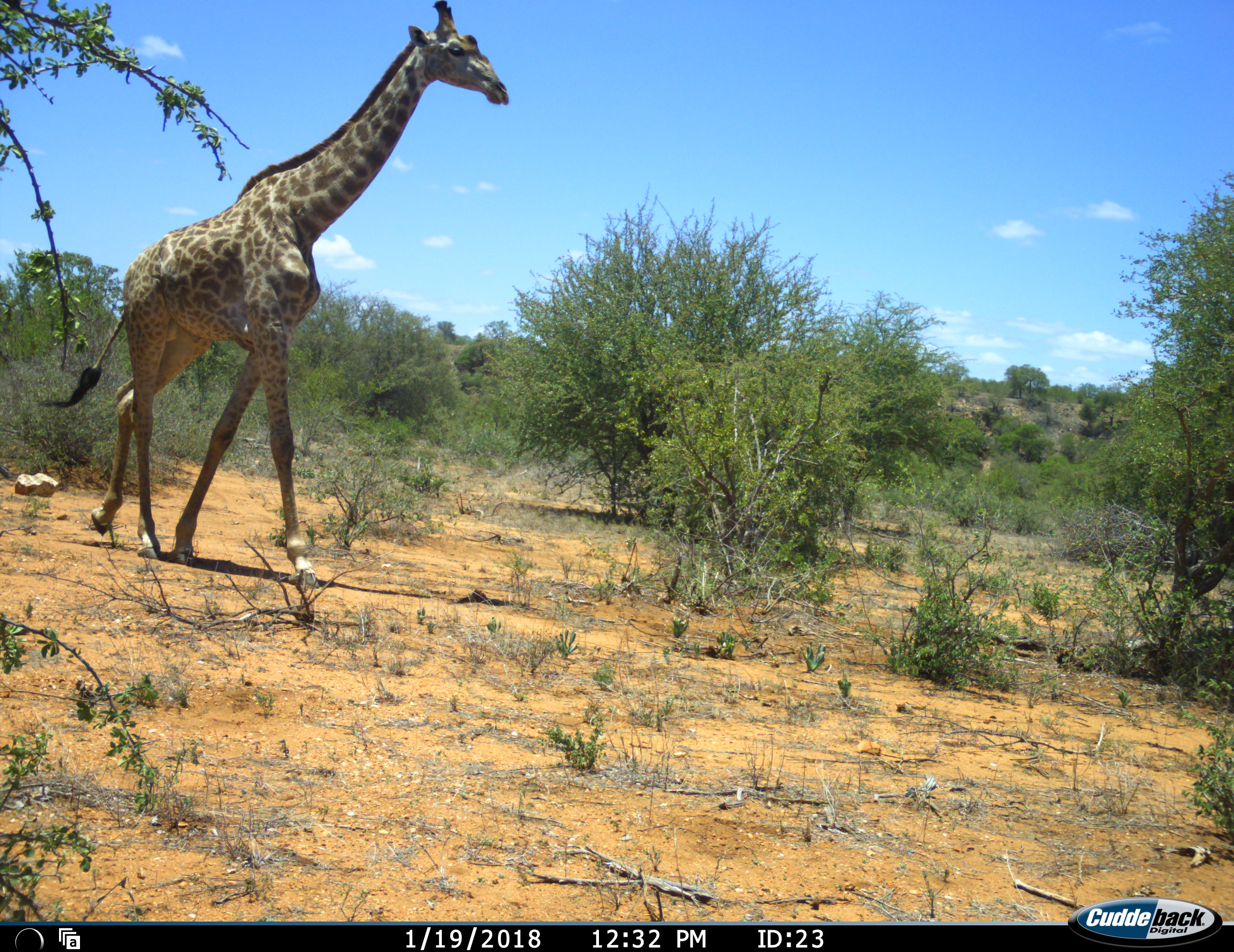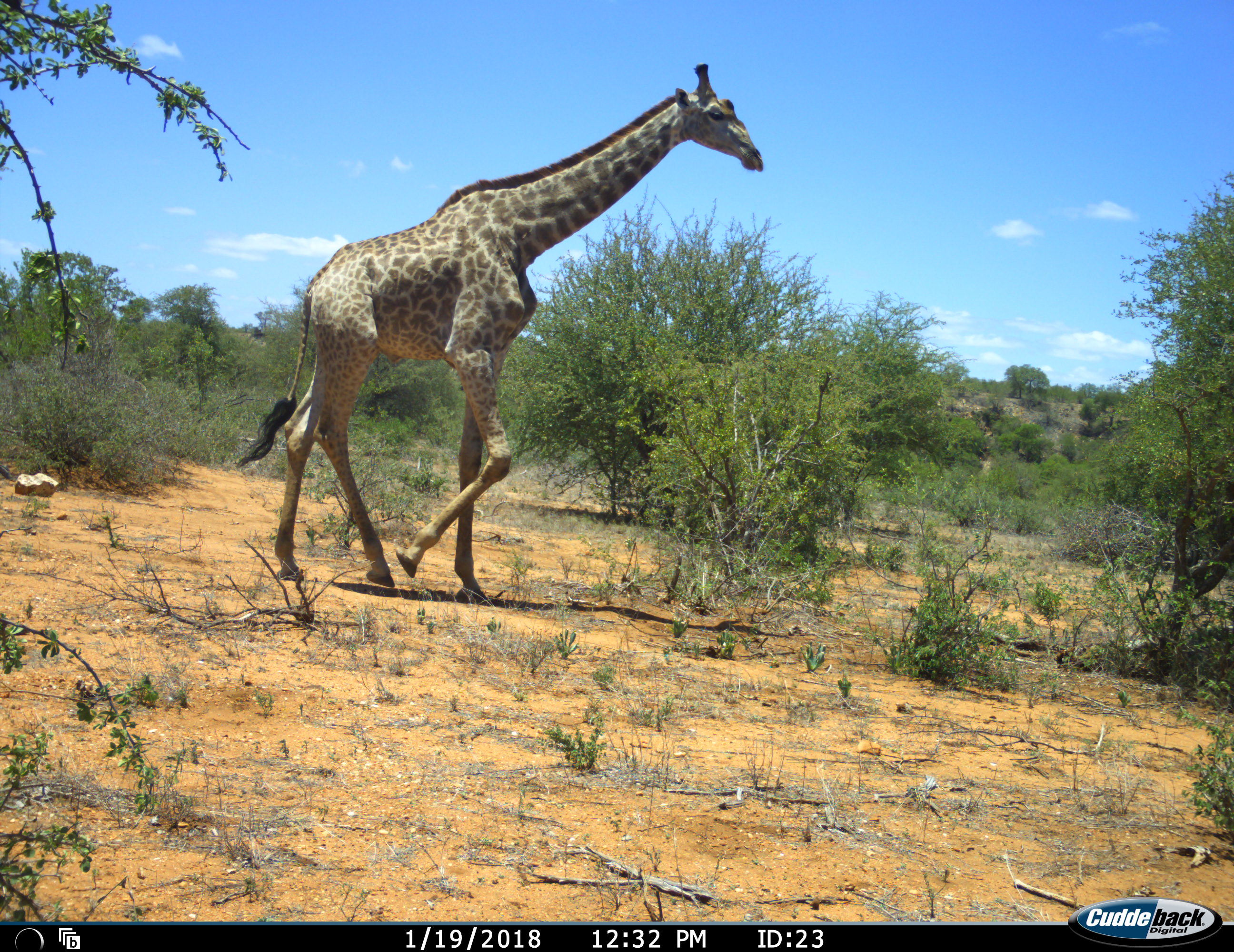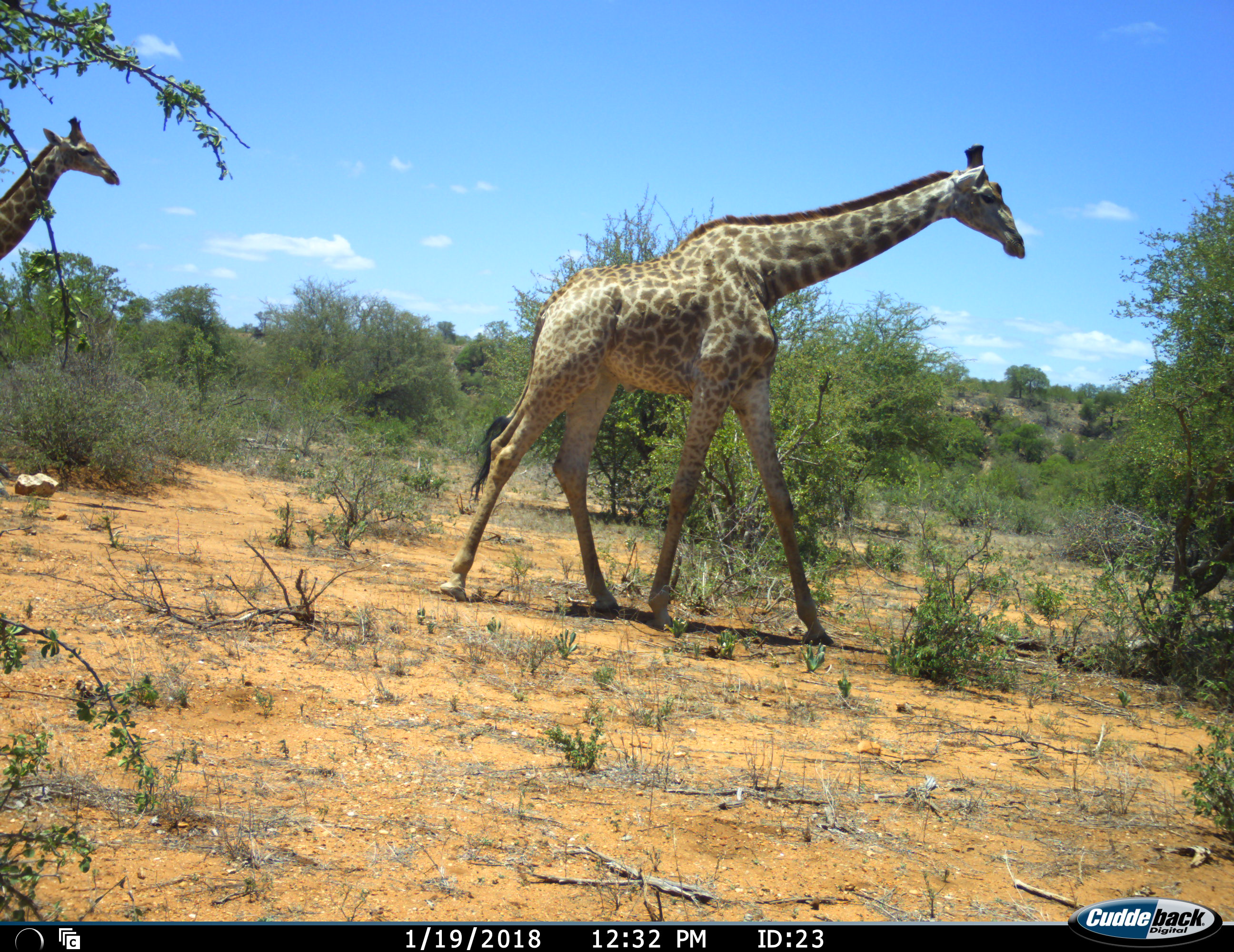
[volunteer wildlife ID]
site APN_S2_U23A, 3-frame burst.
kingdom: Animalia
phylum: Chordata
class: Mammalia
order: Artiodactyla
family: Giraffidae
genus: Giraffa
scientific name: Giraffa camelopardalis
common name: giraffe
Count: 2.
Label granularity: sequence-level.